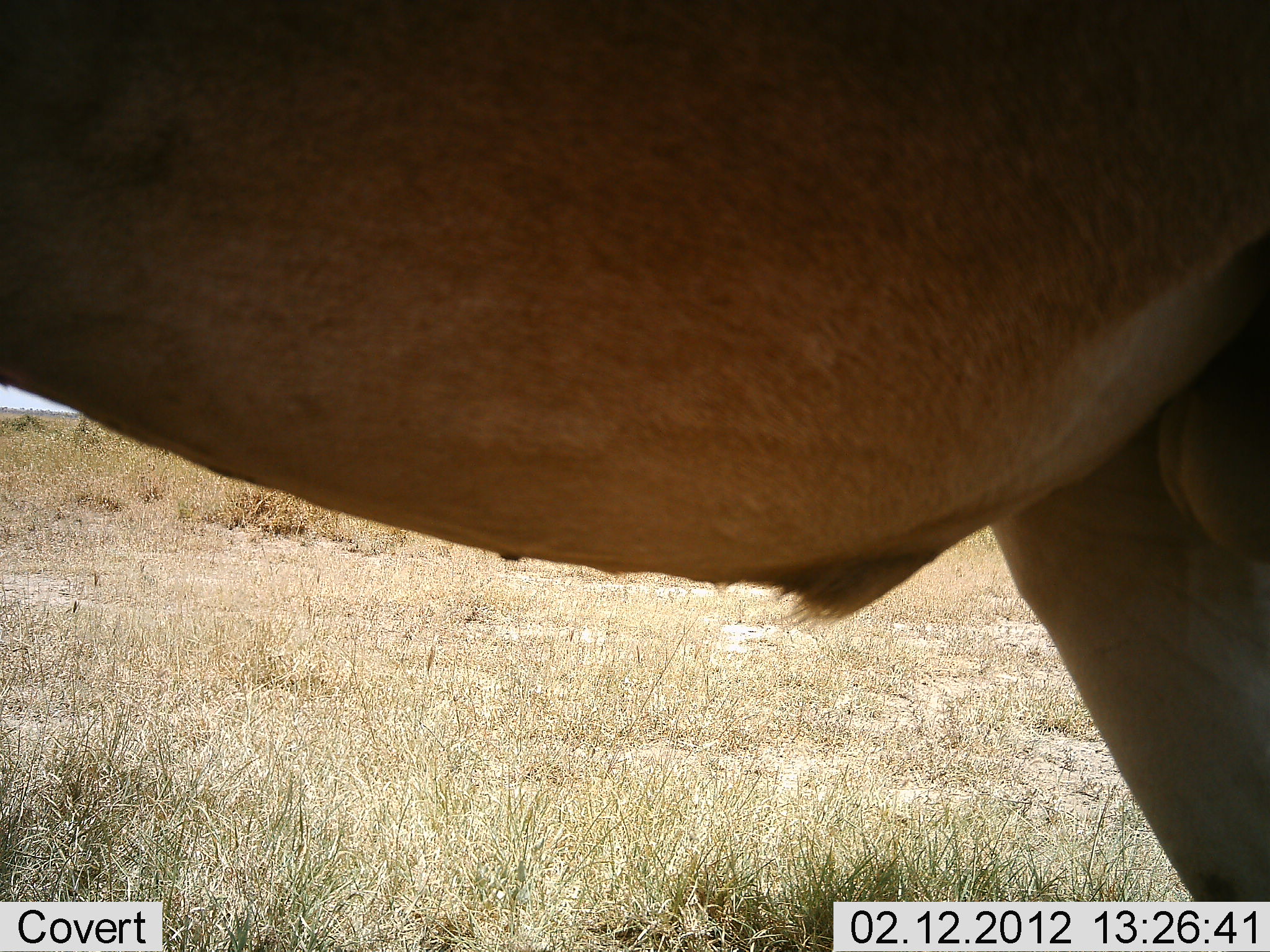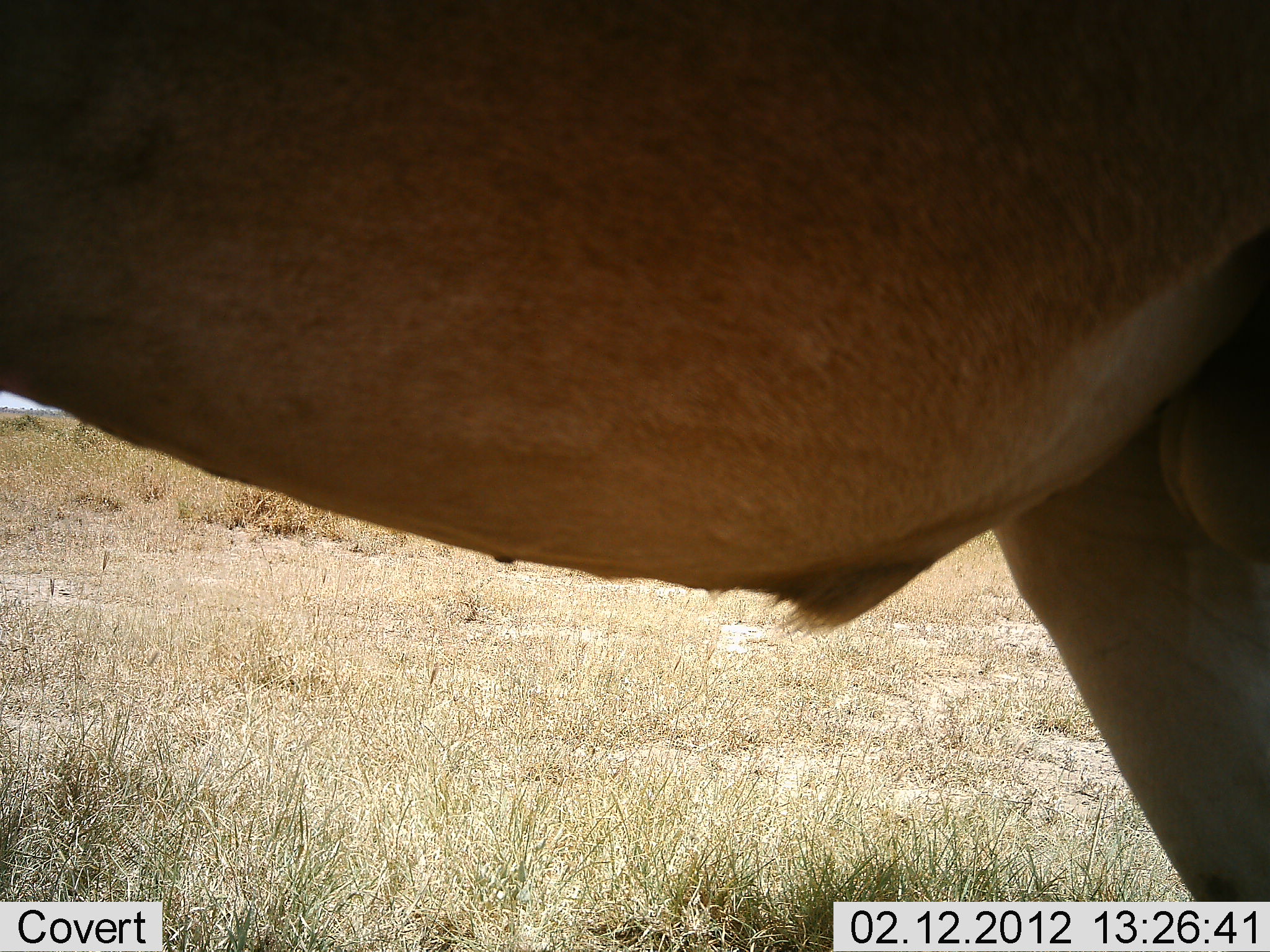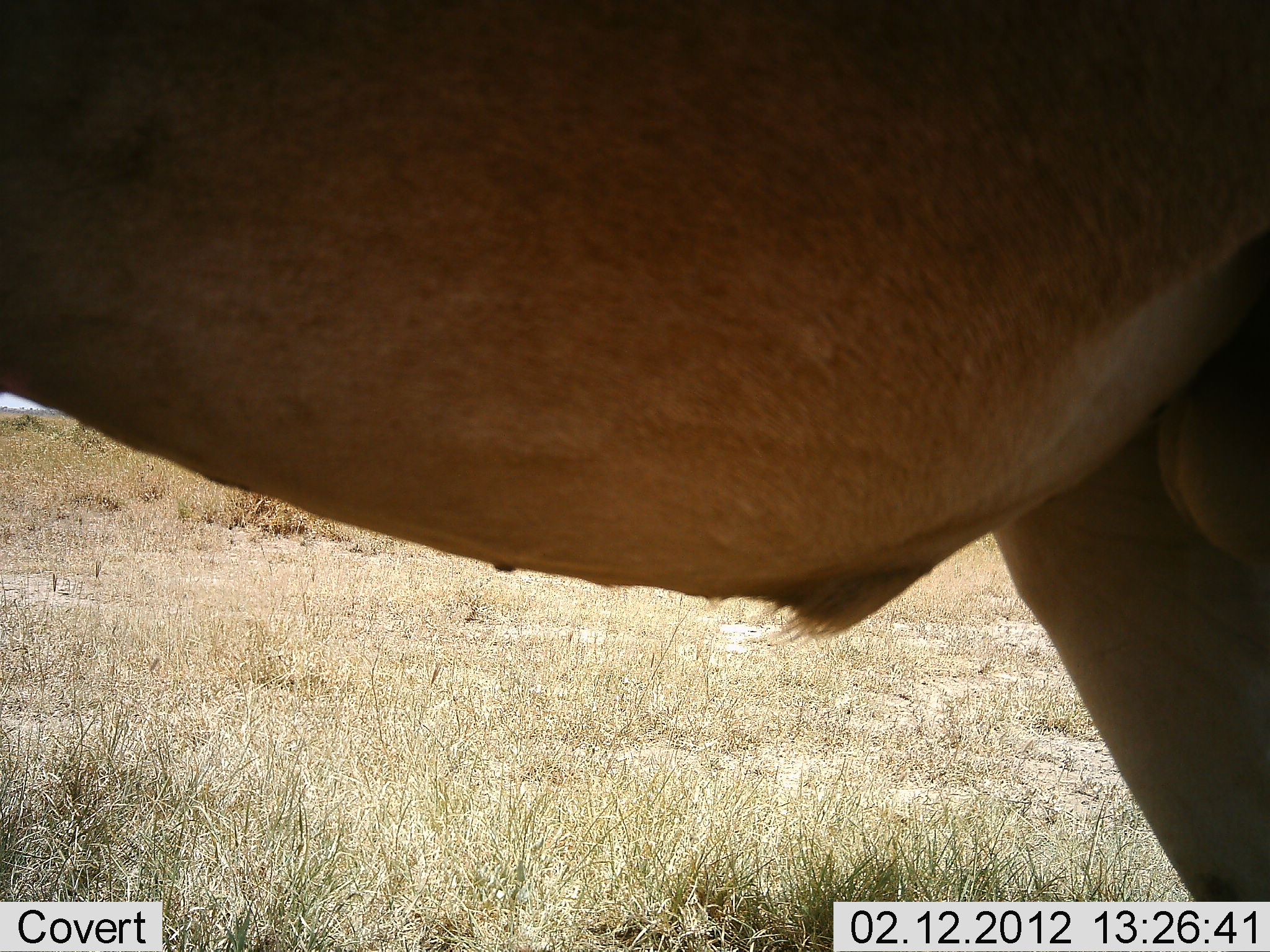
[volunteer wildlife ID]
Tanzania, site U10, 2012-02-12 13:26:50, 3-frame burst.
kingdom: Animalia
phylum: Chordata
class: Mammalia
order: Artiodactyla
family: Bovidae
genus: Alcelaphus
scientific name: Alcelaphus buselaphus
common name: hartebeest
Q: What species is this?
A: Hartebeest (Alcelaphus buselaphus).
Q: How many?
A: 1.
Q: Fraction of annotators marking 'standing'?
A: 100%.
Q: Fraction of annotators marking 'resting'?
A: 0%.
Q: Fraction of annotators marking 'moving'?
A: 0%.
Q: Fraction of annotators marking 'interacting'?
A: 0%.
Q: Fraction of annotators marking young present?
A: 0%.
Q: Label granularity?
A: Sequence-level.